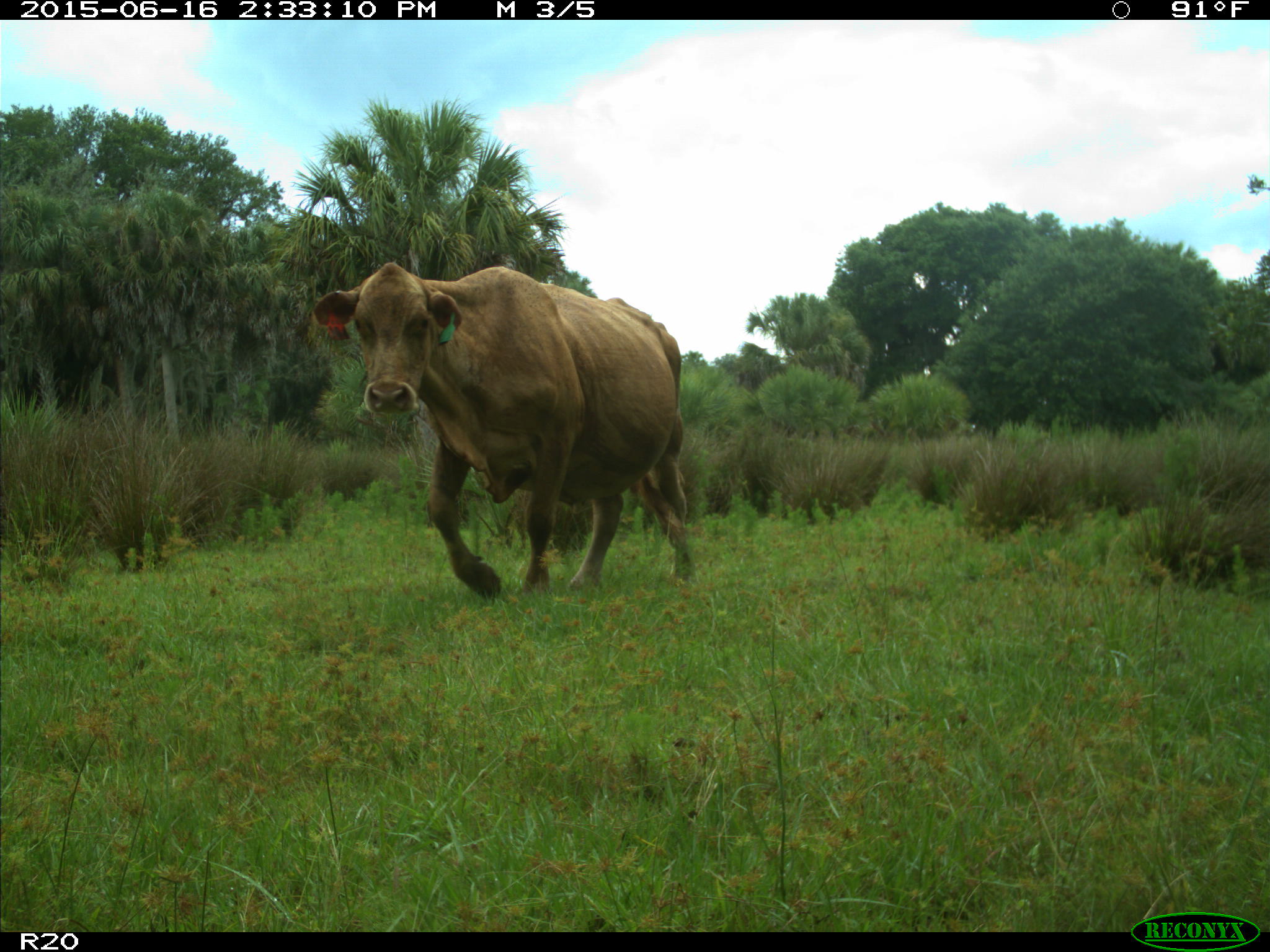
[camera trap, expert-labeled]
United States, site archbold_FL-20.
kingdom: Animalia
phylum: Chordata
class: Mammalia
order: Artiodactyla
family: Bovidae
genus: Bos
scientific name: Bos taurus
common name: domestic cow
Bos taurus (domestic cow).